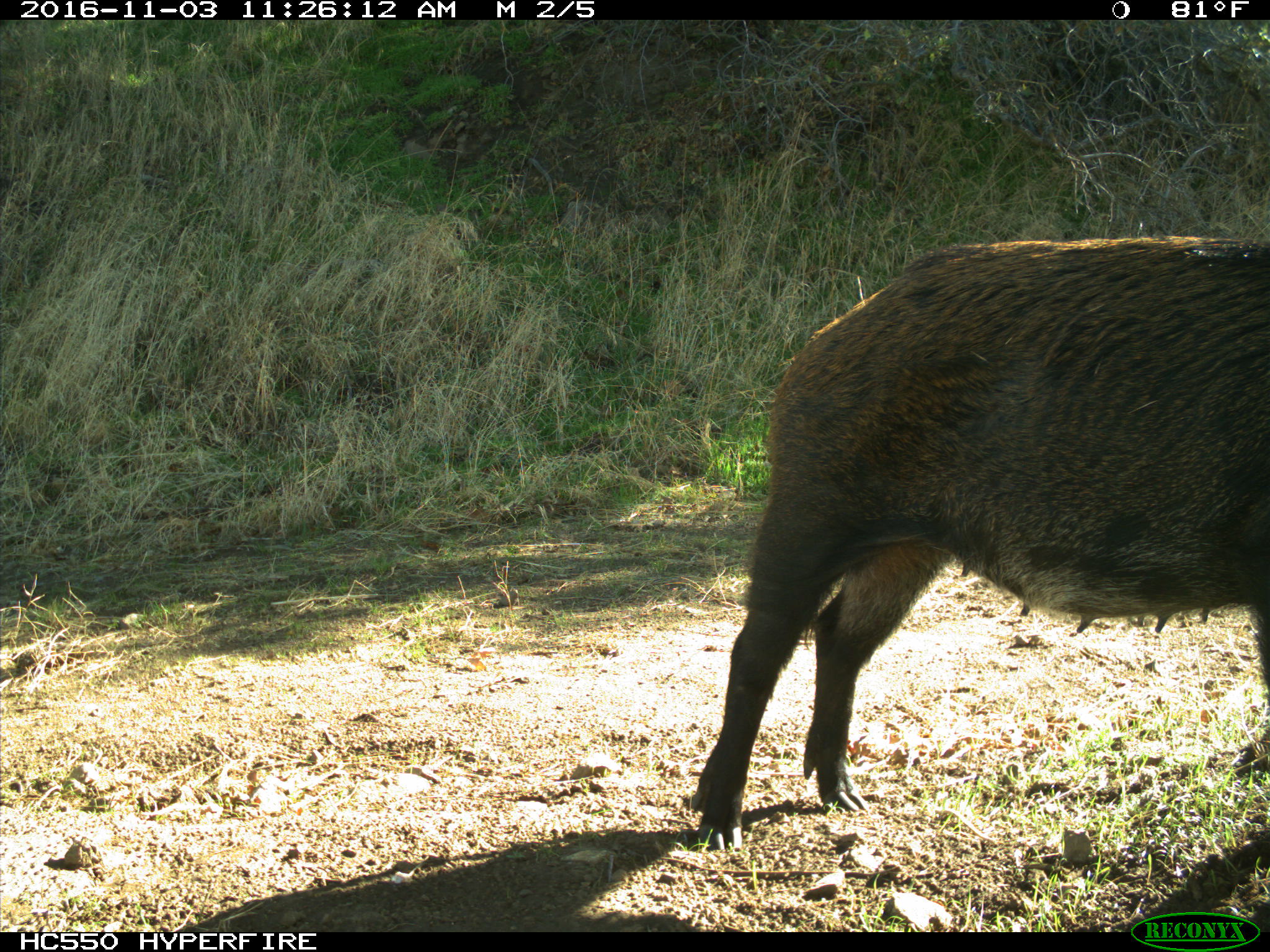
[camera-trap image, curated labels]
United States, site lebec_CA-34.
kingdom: Animalia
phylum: Chordata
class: Mammalia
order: Artiodactyla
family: Suidae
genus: Sus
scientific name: Sus scrofa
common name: wild boar